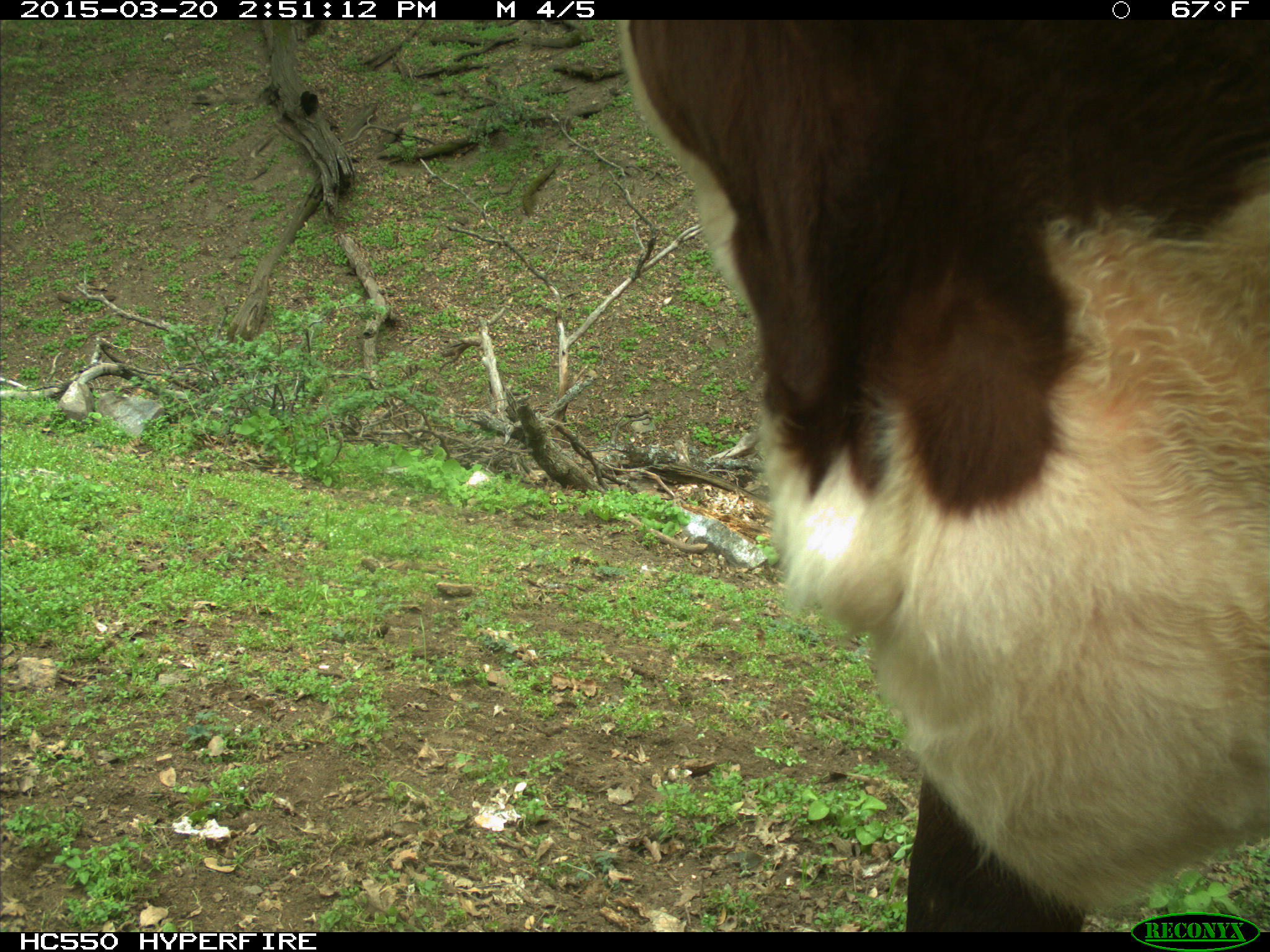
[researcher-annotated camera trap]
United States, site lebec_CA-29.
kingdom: Animalia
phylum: Chordata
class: Mammalia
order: Artiodactyla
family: Bovidae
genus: Bos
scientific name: Bos taurus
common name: domestic cow